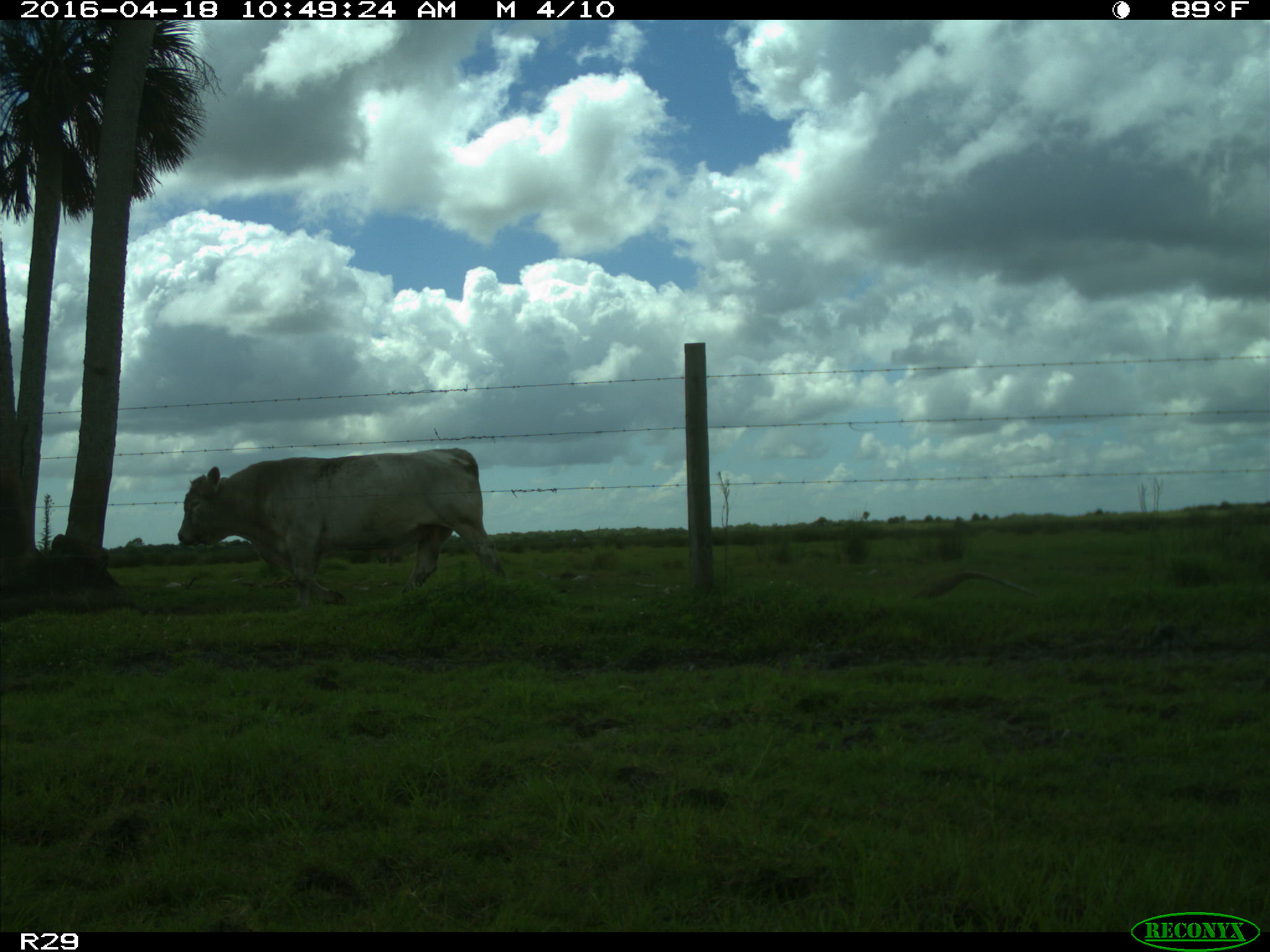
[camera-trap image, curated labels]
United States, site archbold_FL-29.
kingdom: Animalia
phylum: Chordata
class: Mammalia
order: Artiodactyla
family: Bovidae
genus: Bos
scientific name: Bos taurus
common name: domestic cow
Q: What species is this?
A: Bos taurus (domestic cow).